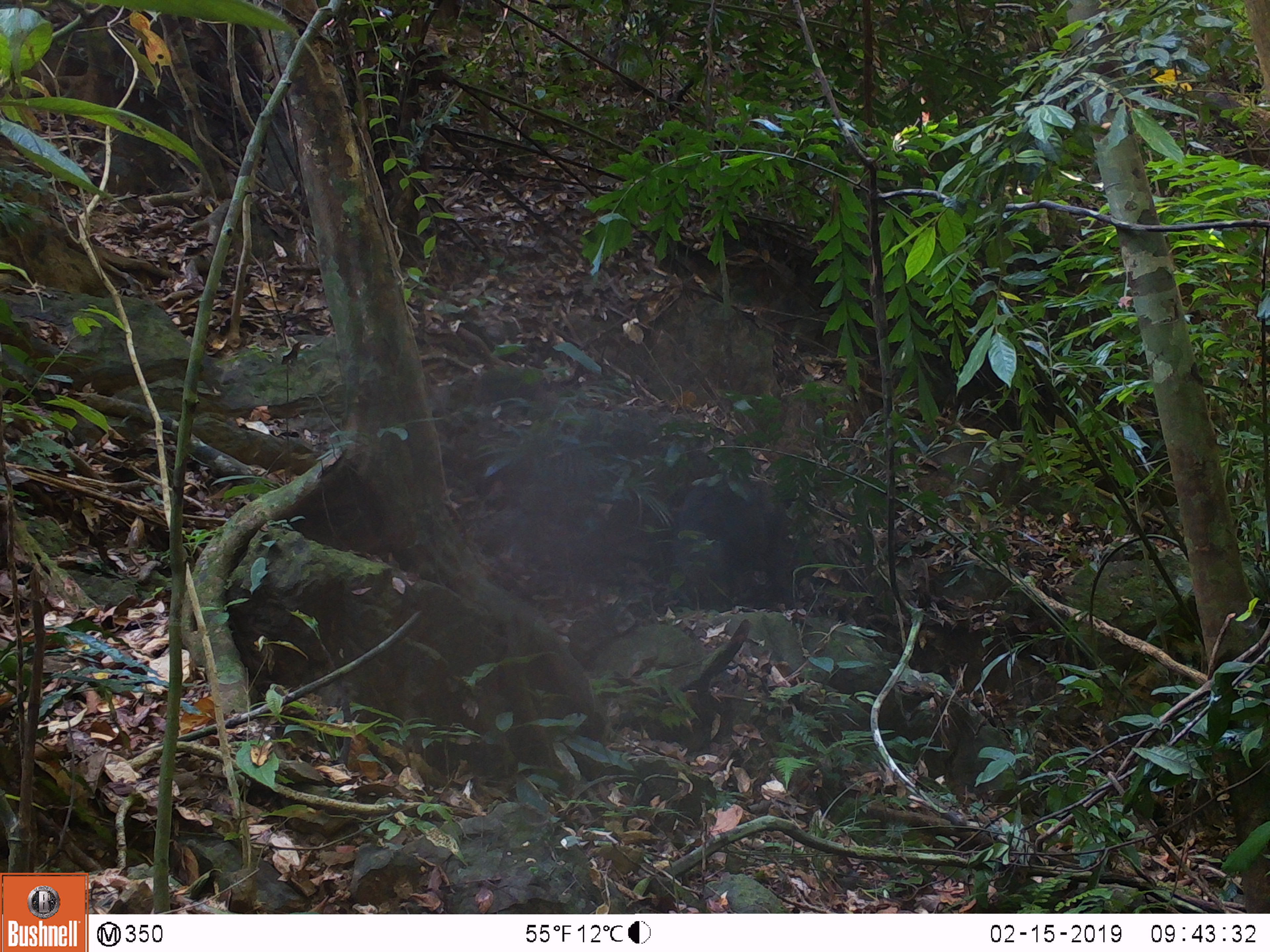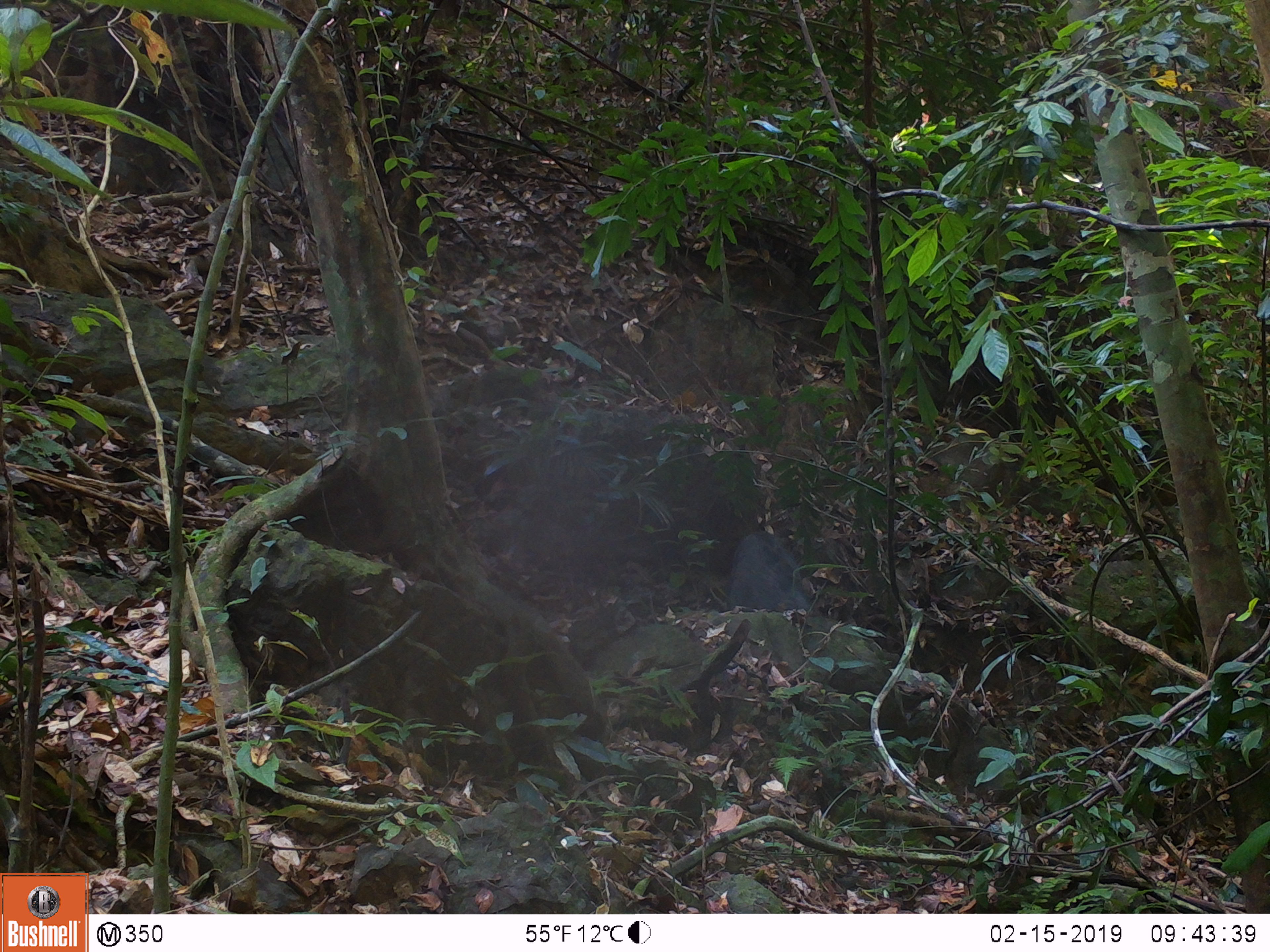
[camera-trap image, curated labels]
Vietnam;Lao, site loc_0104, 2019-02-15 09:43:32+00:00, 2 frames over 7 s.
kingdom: Animalia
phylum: Chordata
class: Mammalia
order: Artiodactyla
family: Suidae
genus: Sus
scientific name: Sus scrofa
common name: eurasian wild pig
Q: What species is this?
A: Eurasian wild pig (Sus scrofa).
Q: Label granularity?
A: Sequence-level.